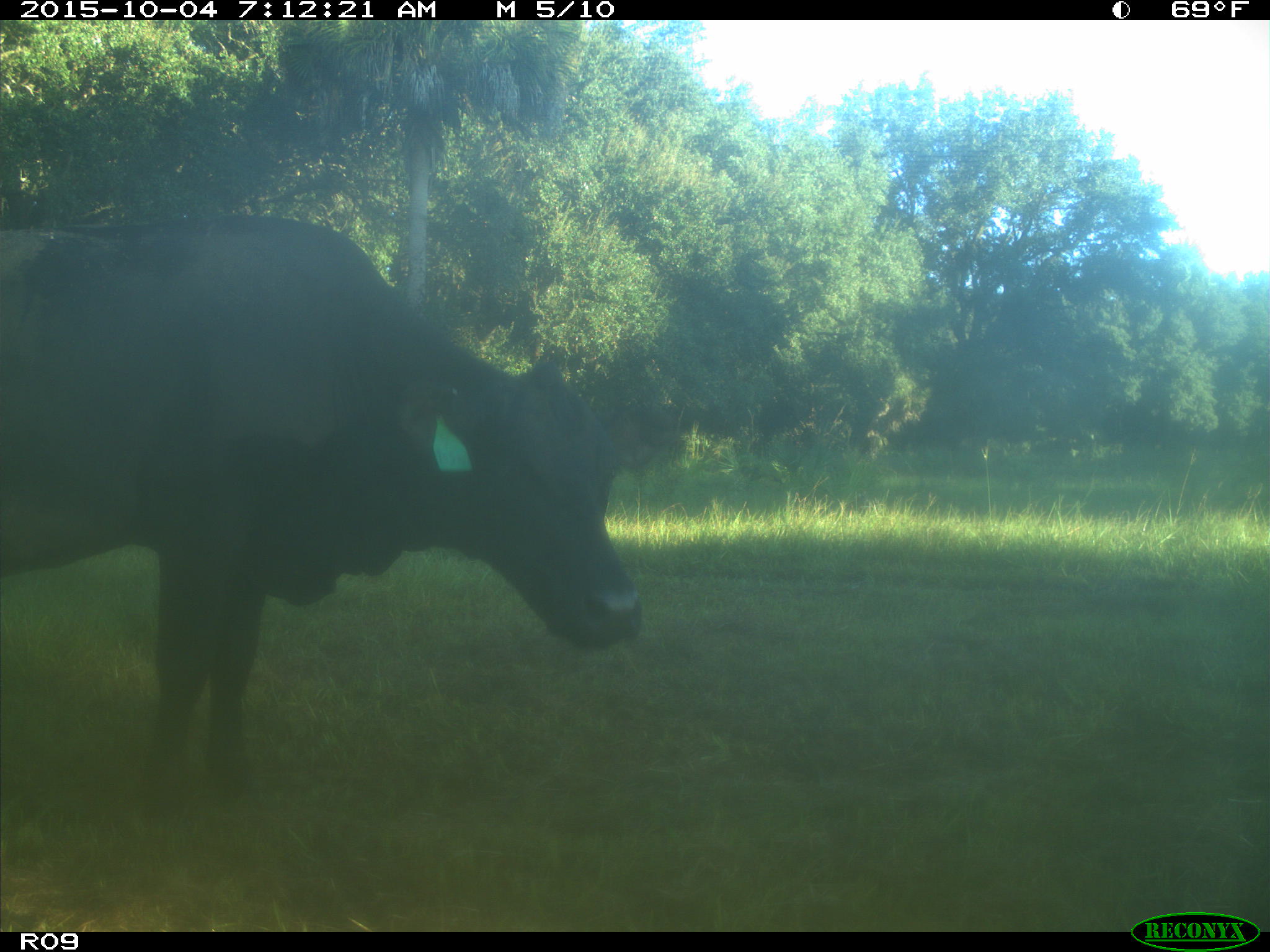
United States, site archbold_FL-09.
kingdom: Animalia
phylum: Chordata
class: Mammalia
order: Artiodactyla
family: Bovidae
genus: Bos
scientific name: Bos taurus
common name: domestic cow